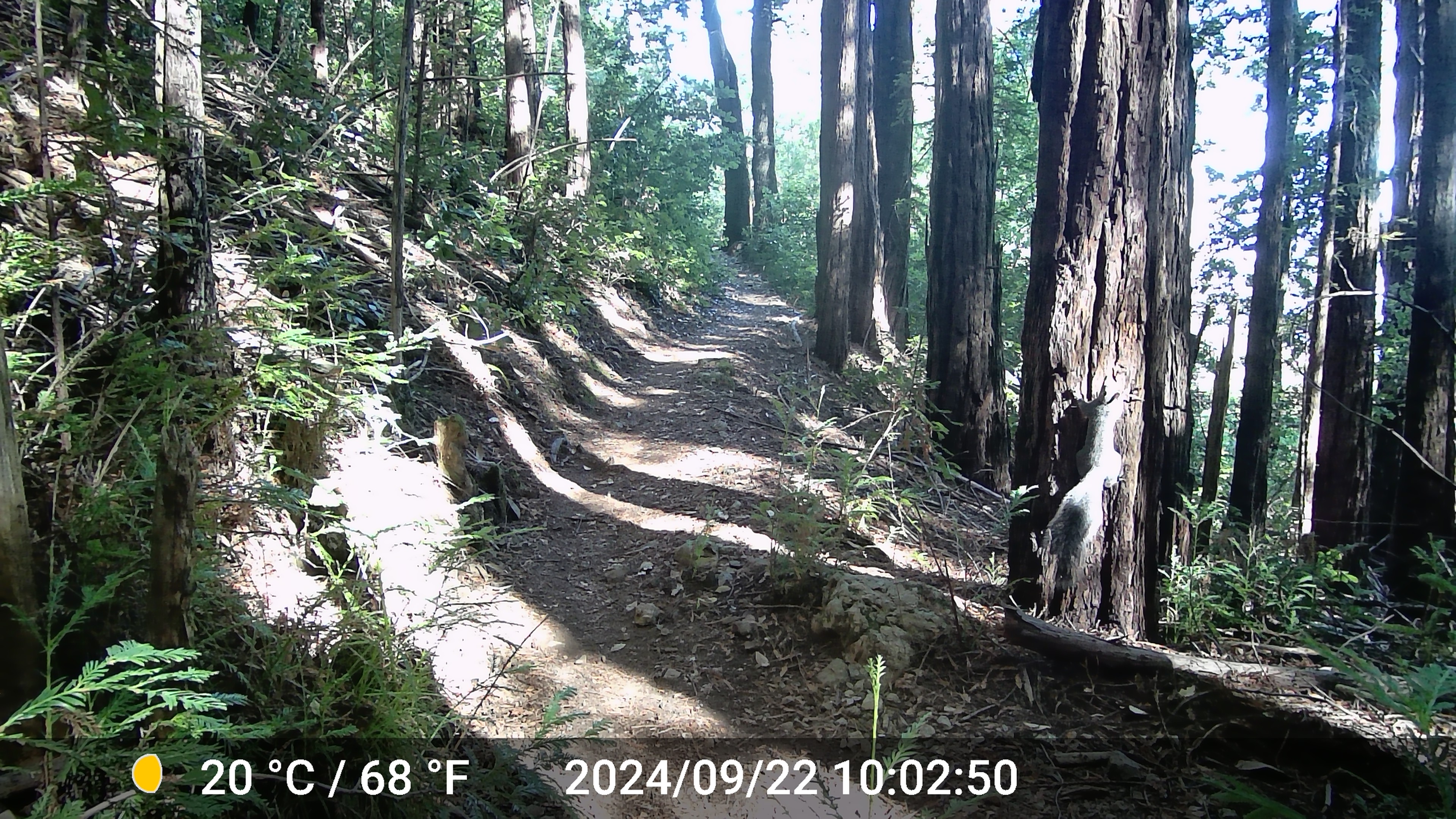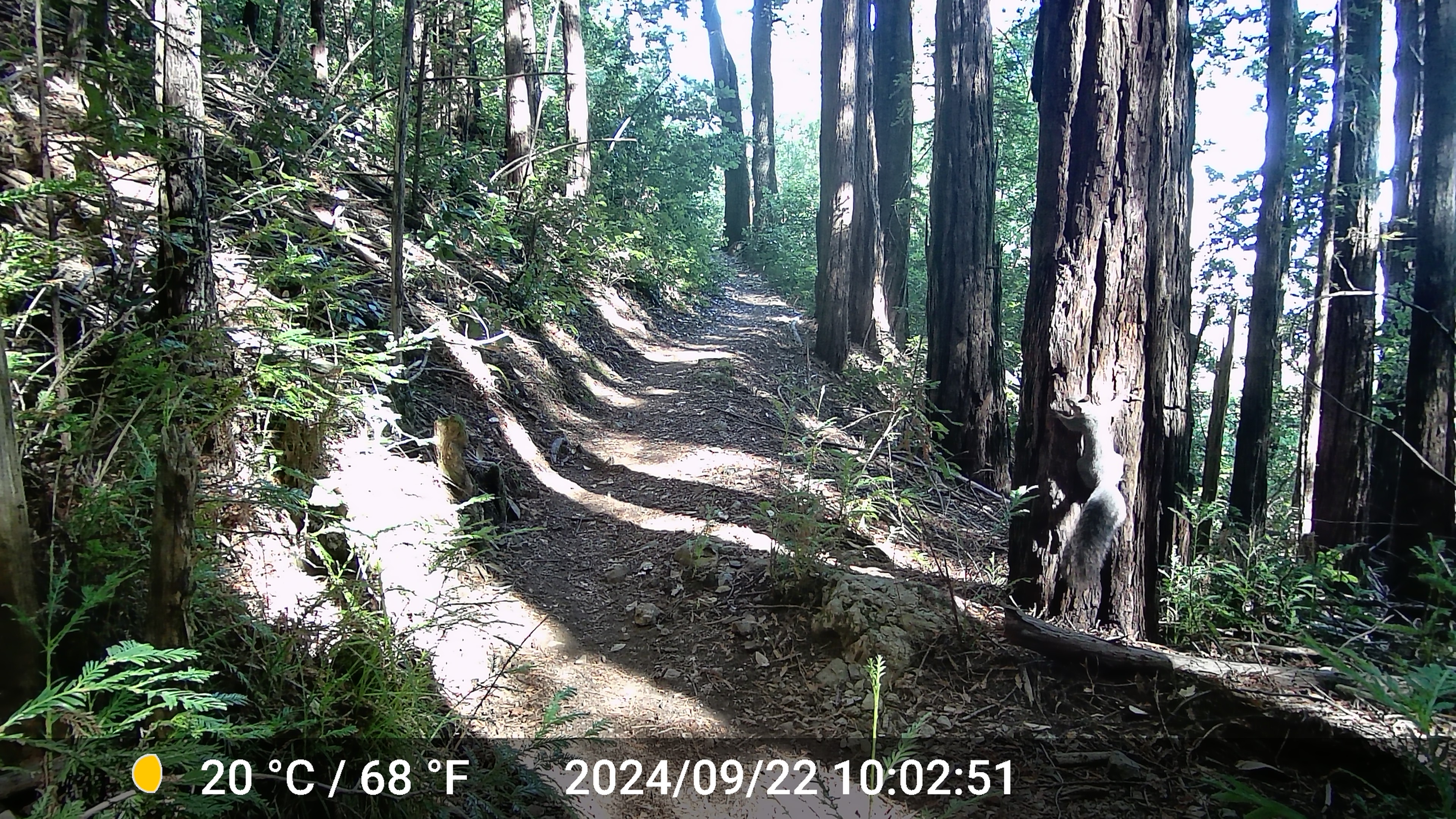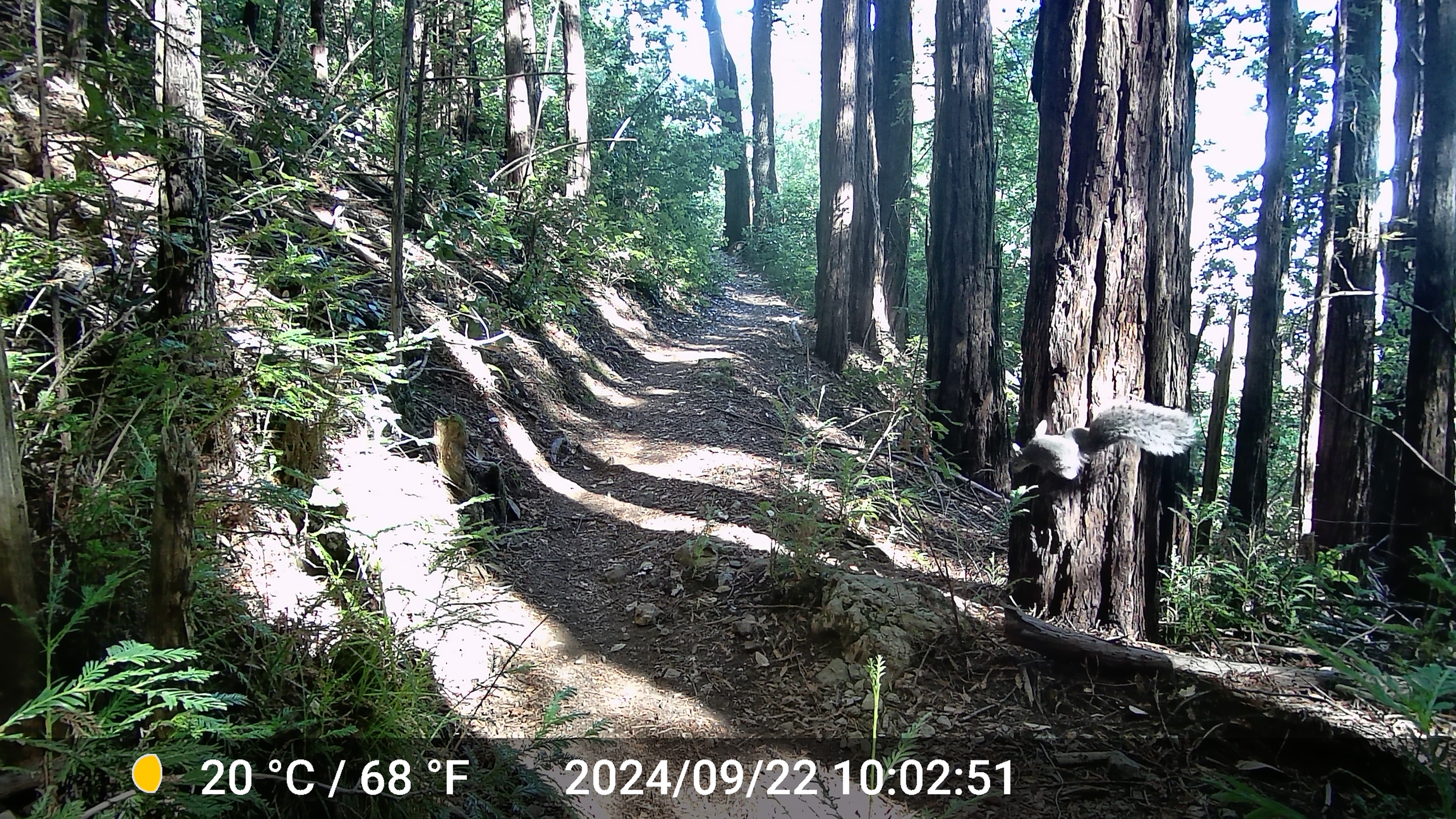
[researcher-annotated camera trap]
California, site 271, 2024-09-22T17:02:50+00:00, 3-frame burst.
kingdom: Animalia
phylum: Chordata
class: Mammalia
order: Rodentia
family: Sciuridae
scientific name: Sciuridae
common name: squirrel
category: unknown squirrel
Unknown squirrel (squirrel) (Sciuridae).